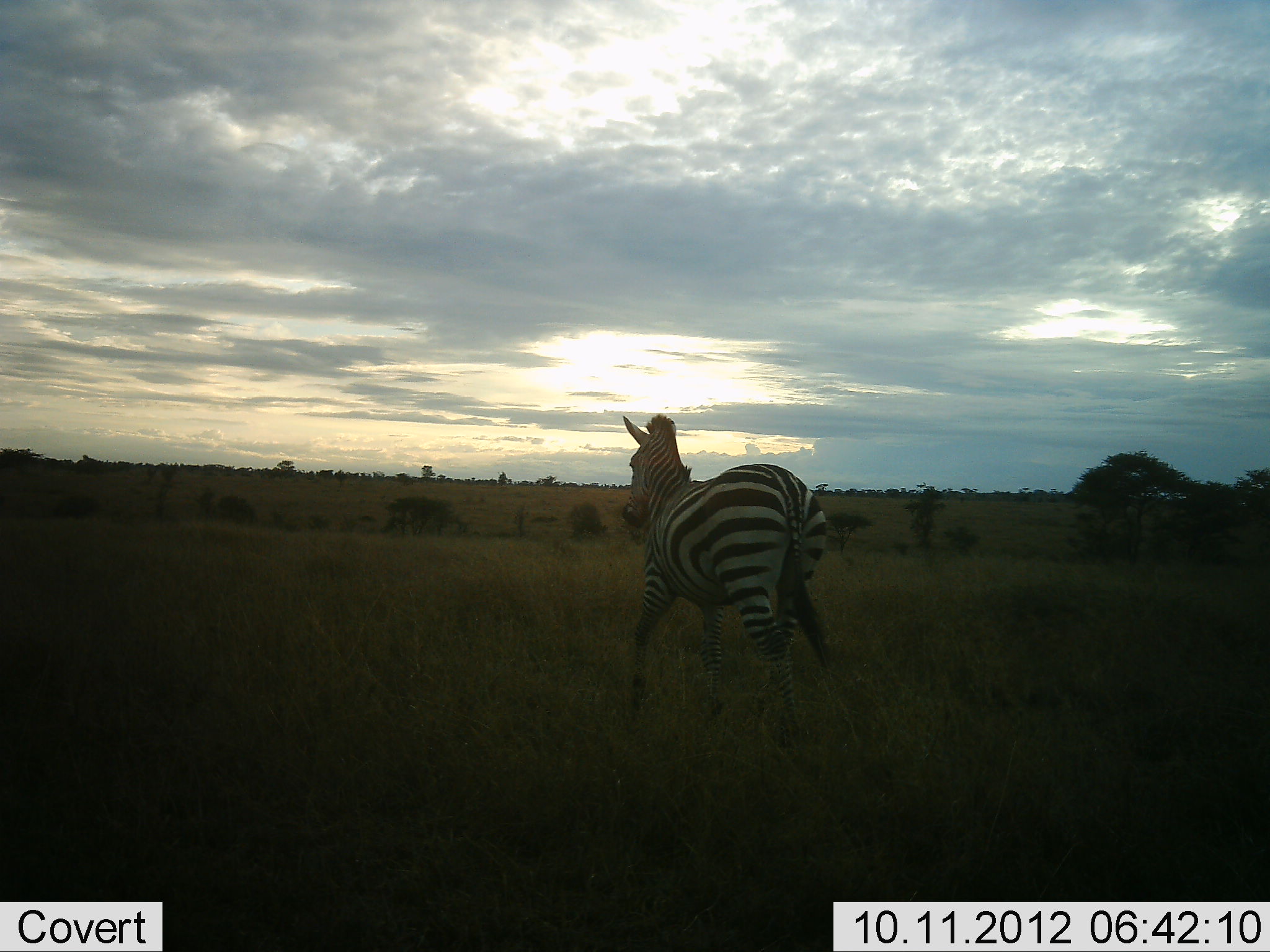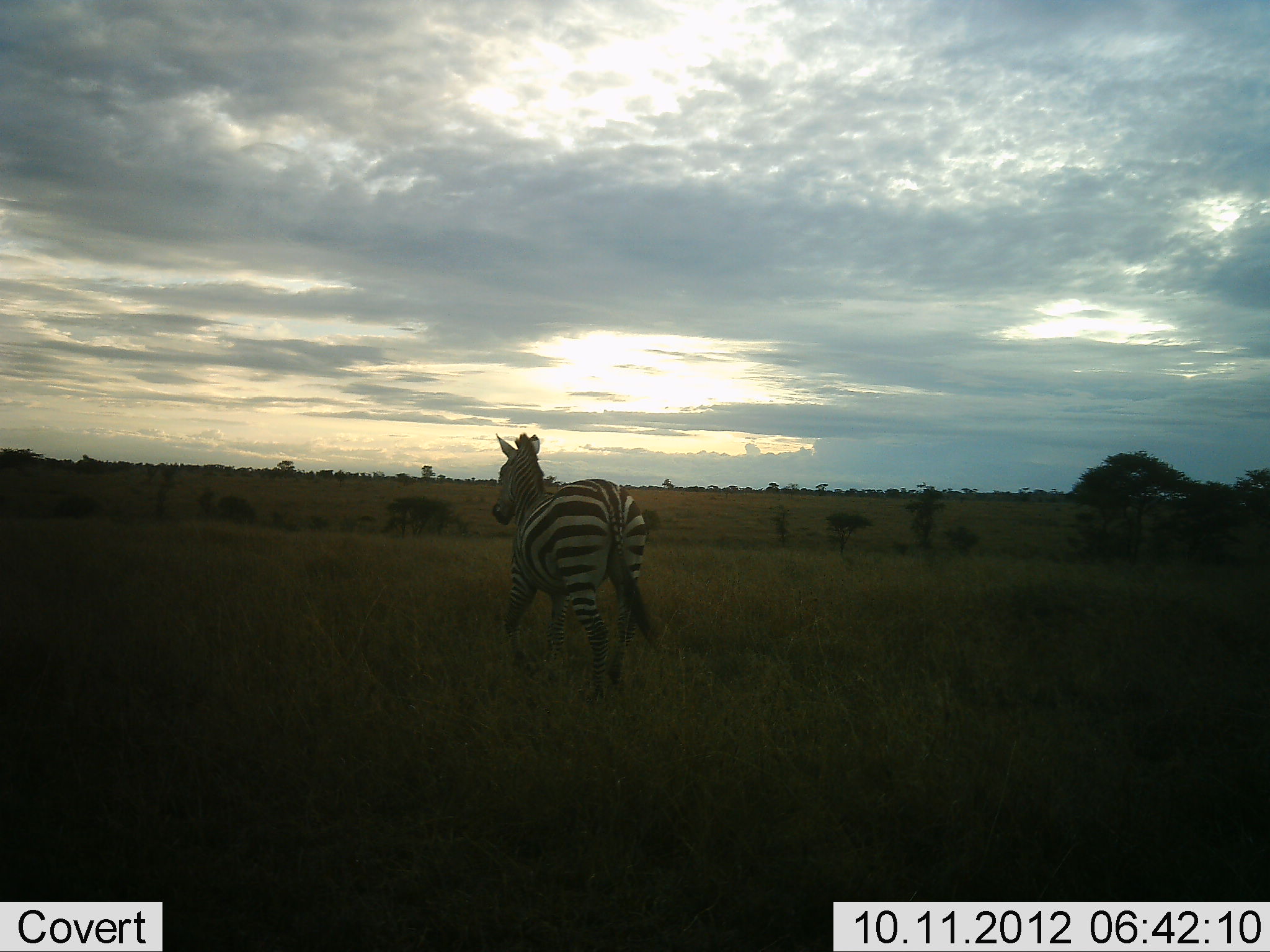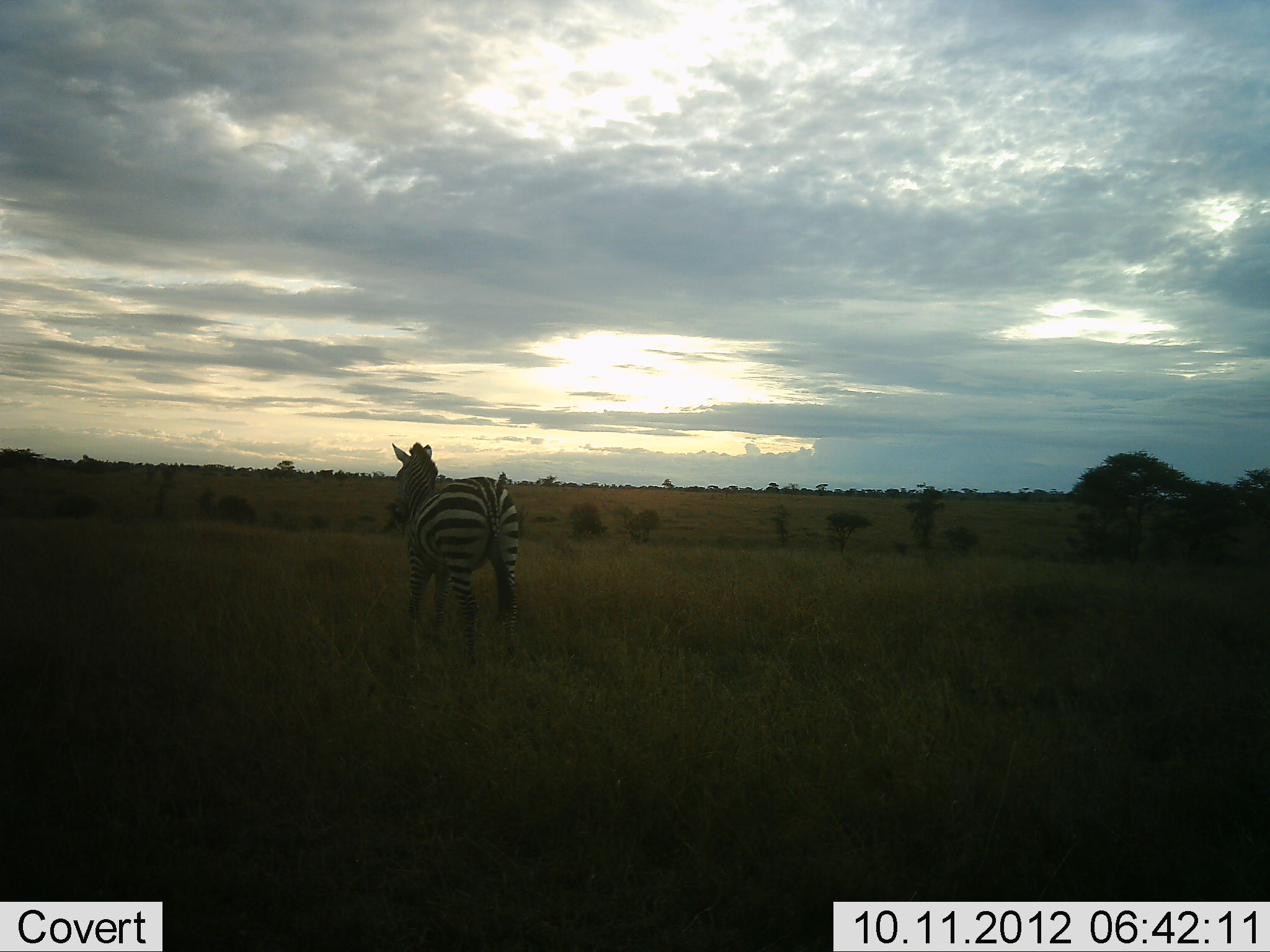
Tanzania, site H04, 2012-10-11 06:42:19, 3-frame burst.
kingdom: Animalia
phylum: Chordata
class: Mammalia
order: Perissodactyla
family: Equidae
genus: Equus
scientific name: Equus quagga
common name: plains zebra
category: zebra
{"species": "zebra (plains zebra) (Equus quagga)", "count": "1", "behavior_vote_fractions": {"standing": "0%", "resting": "0%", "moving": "100%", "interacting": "0%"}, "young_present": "0%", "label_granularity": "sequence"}